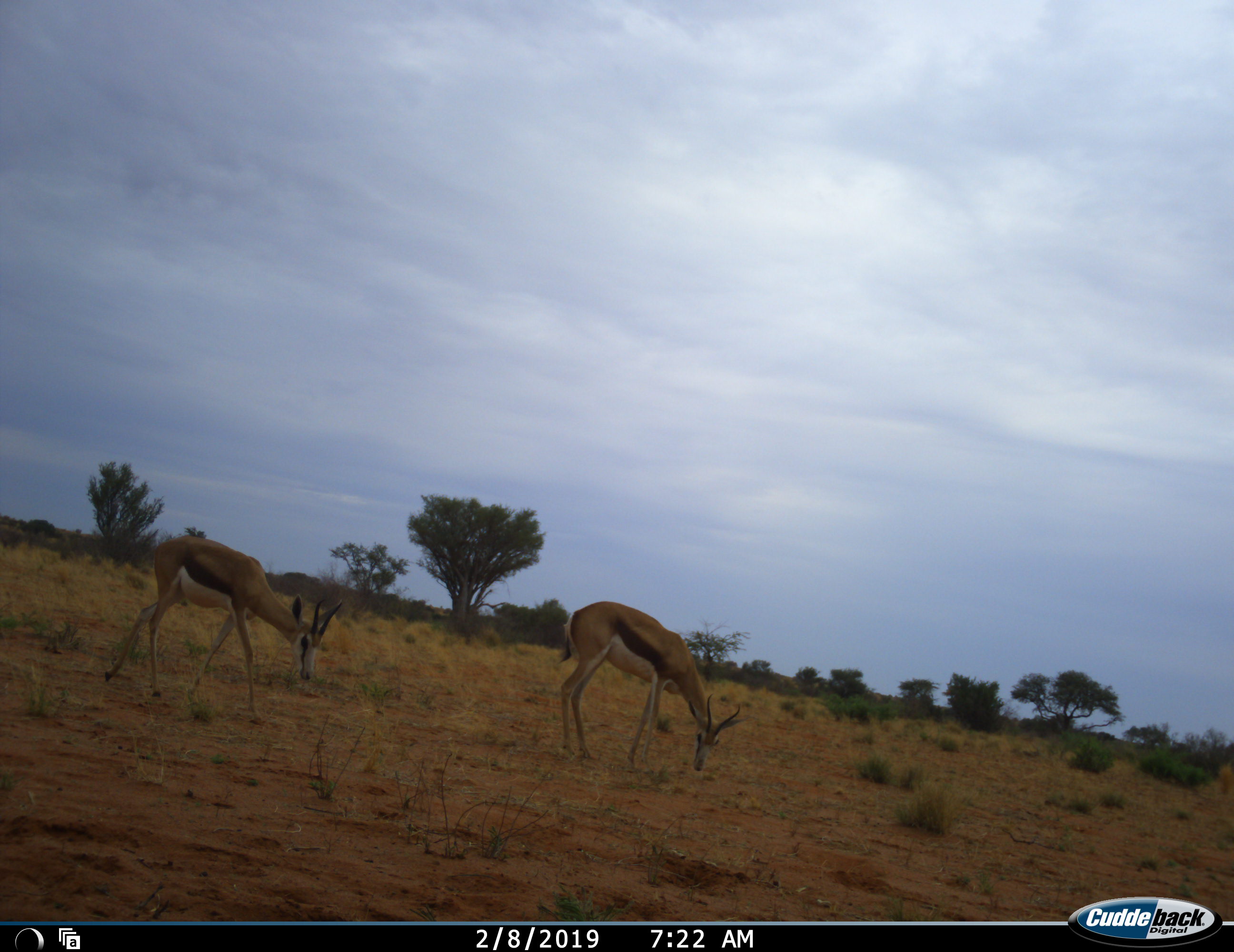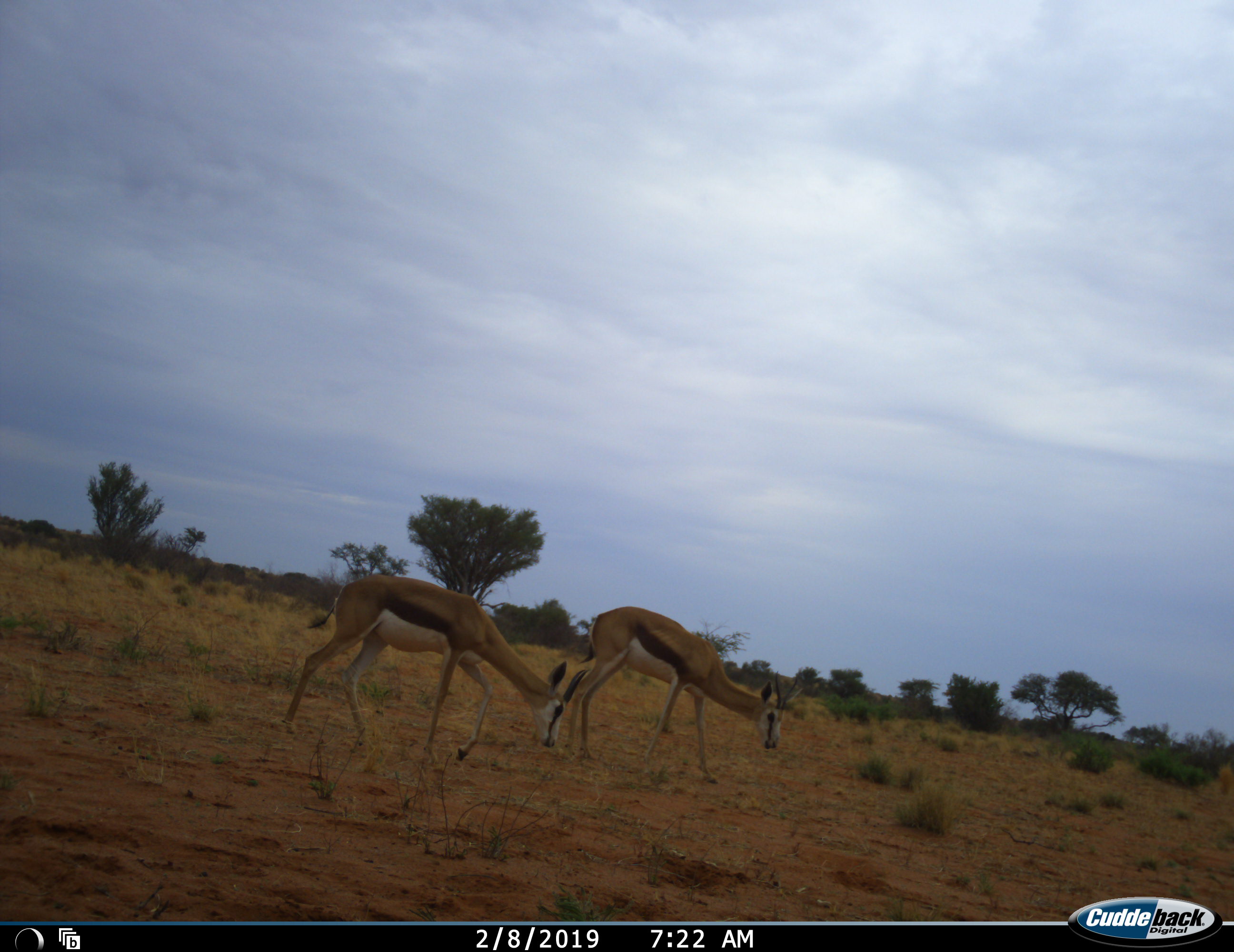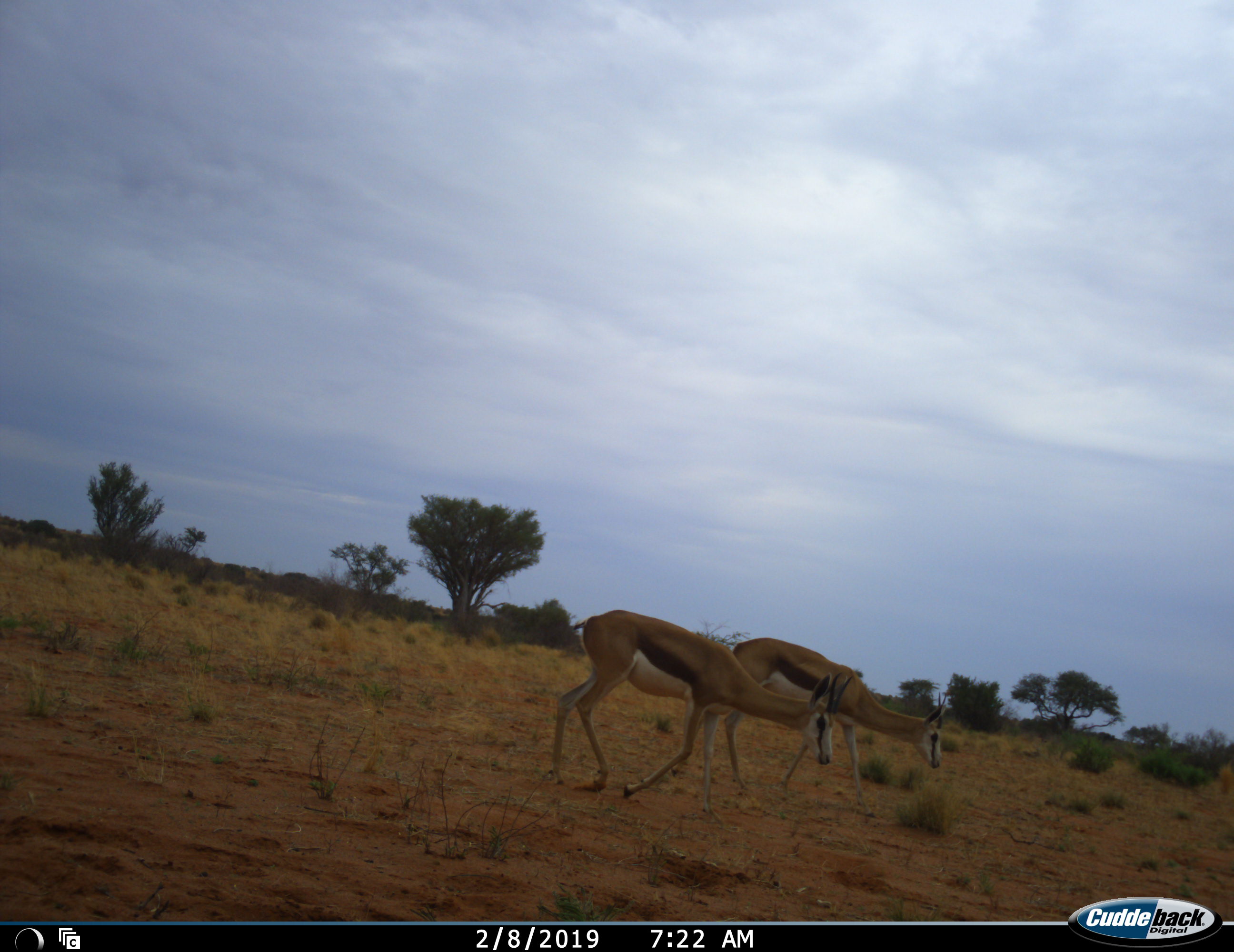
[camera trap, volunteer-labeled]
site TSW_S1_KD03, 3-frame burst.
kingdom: Animalia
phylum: Chordata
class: Mammalia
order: Artiodactyla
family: Bovidae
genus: Antidorcas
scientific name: Antidorcas marsupialis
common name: springbok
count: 2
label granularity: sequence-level